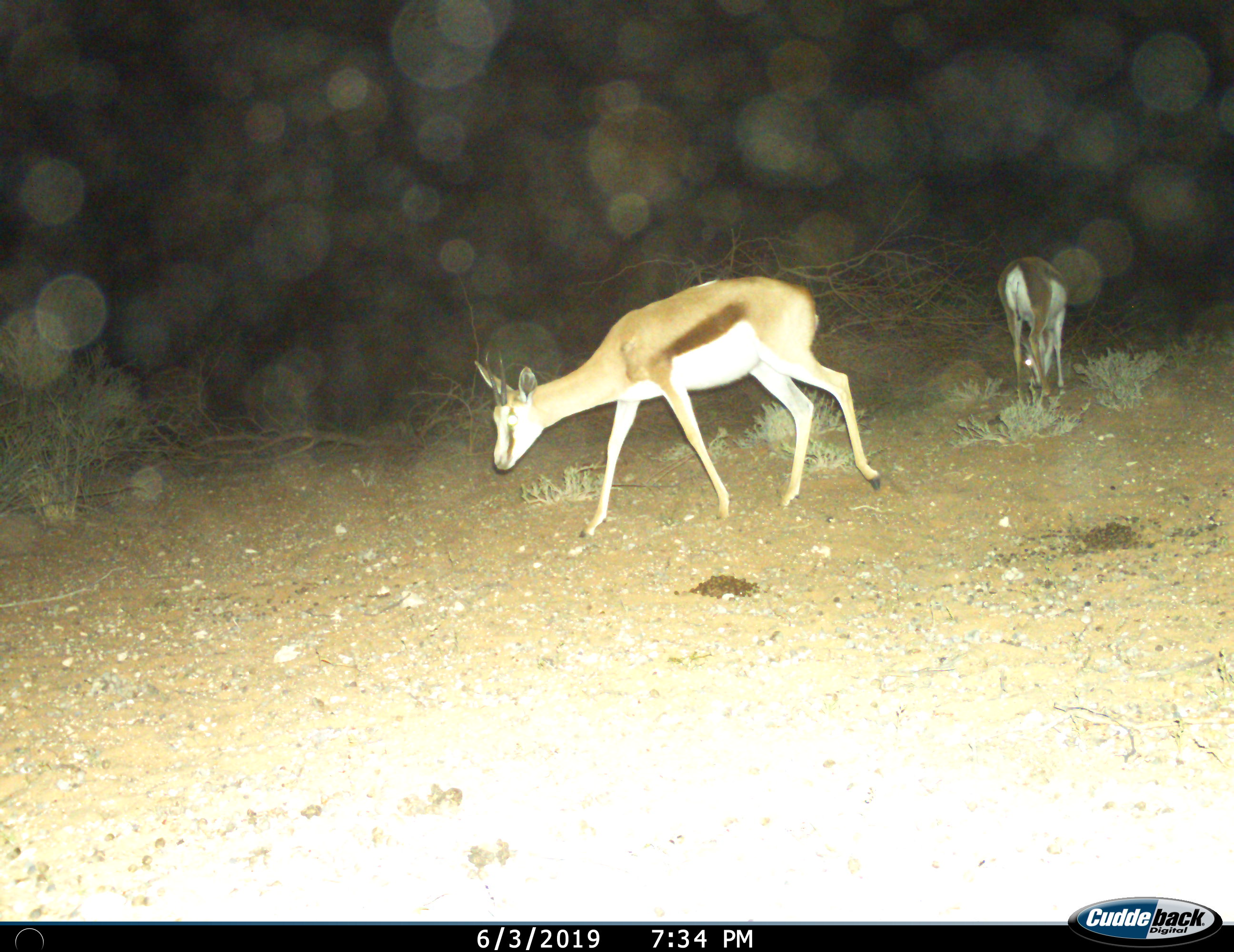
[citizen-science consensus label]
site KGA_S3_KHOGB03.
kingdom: Animalia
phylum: Chordata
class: Mammalia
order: Artiodactyla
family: Bovidae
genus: Antidorcas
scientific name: Antidorcas marsupialis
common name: springbok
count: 2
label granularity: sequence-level